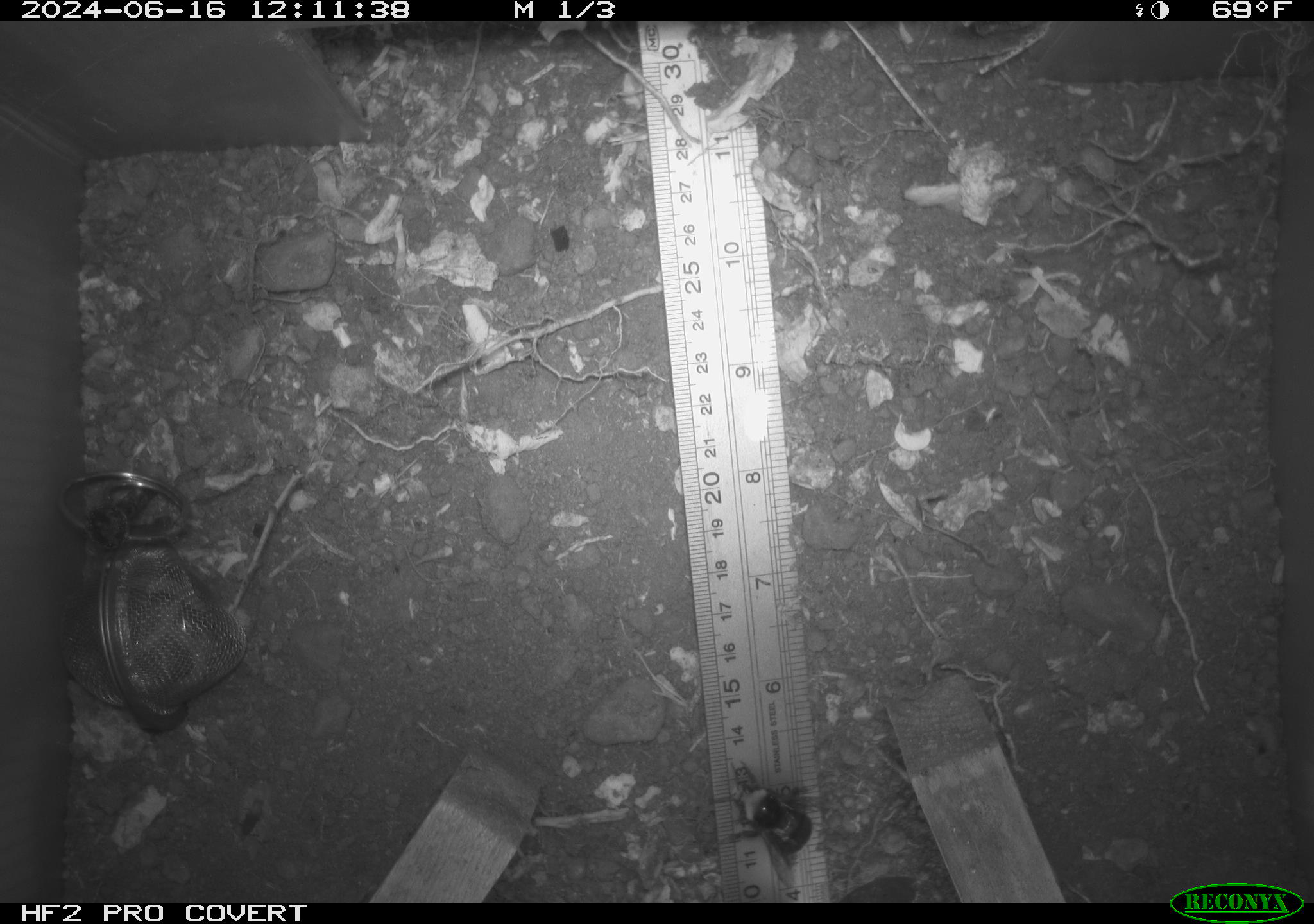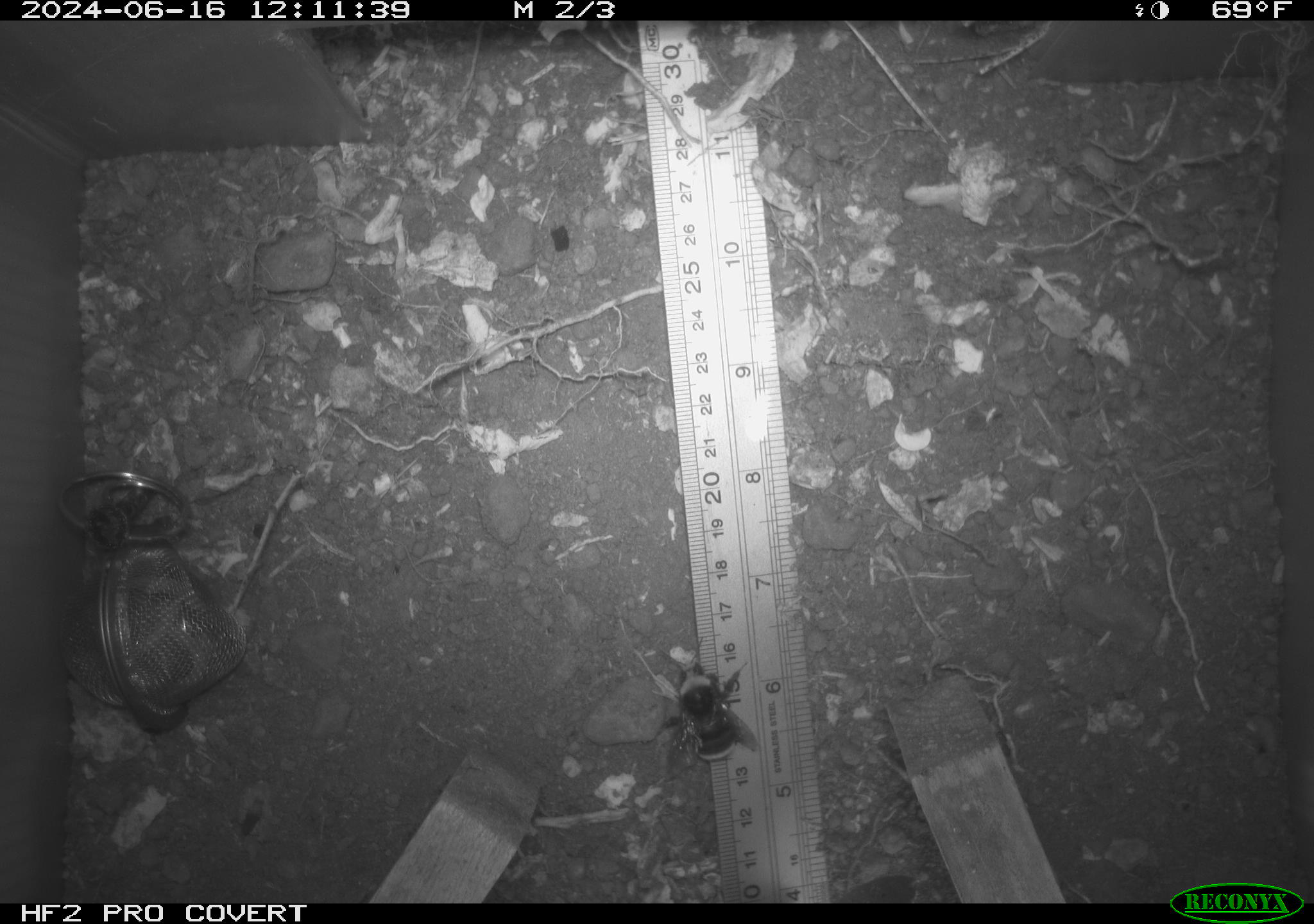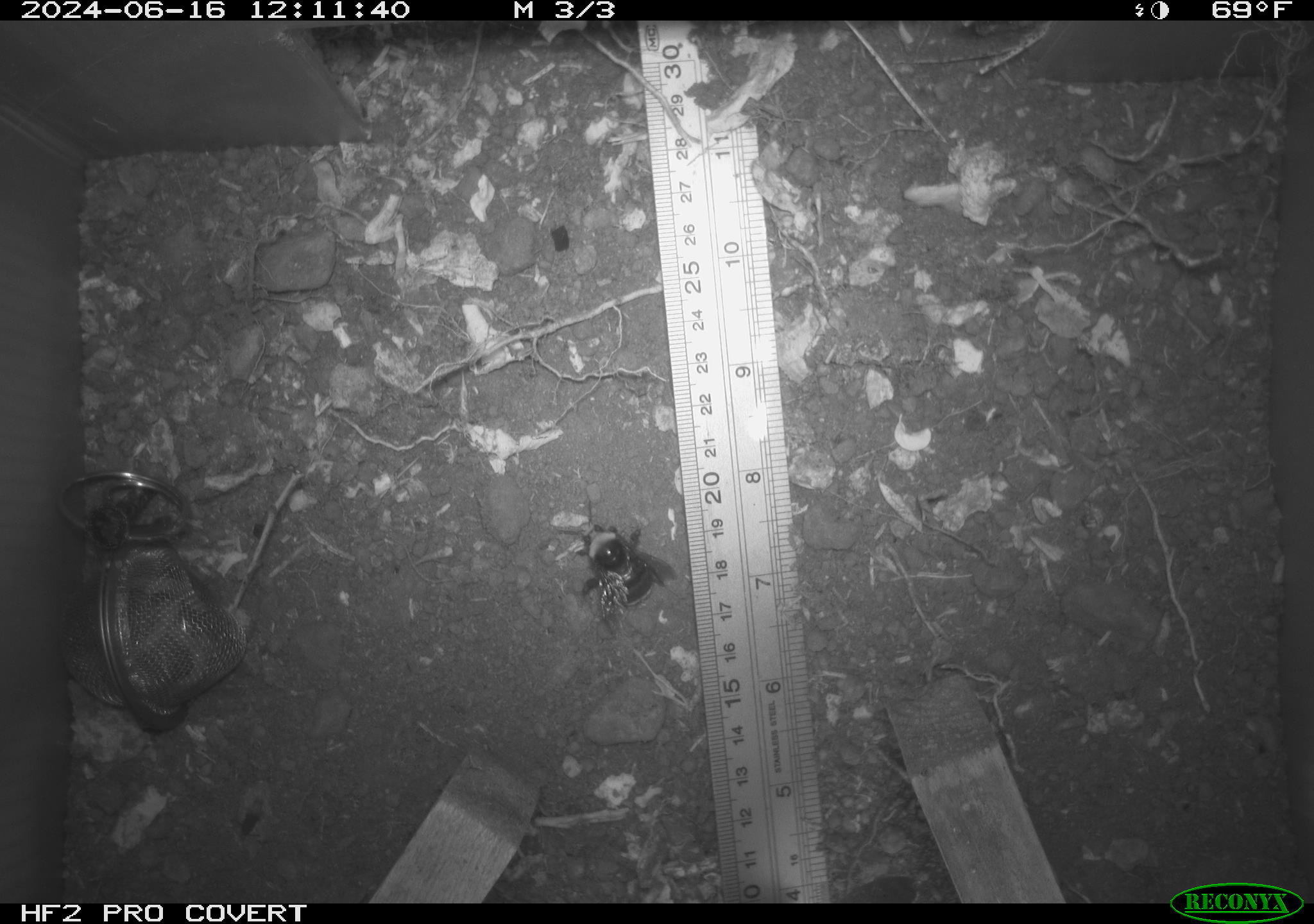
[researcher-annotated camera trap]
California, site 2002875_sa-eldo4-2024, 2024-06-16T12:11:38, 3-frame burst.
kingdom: Animalia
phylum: Arthropoda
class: Insecta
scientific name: Insecta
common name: insect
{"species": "insect (Insecta)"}